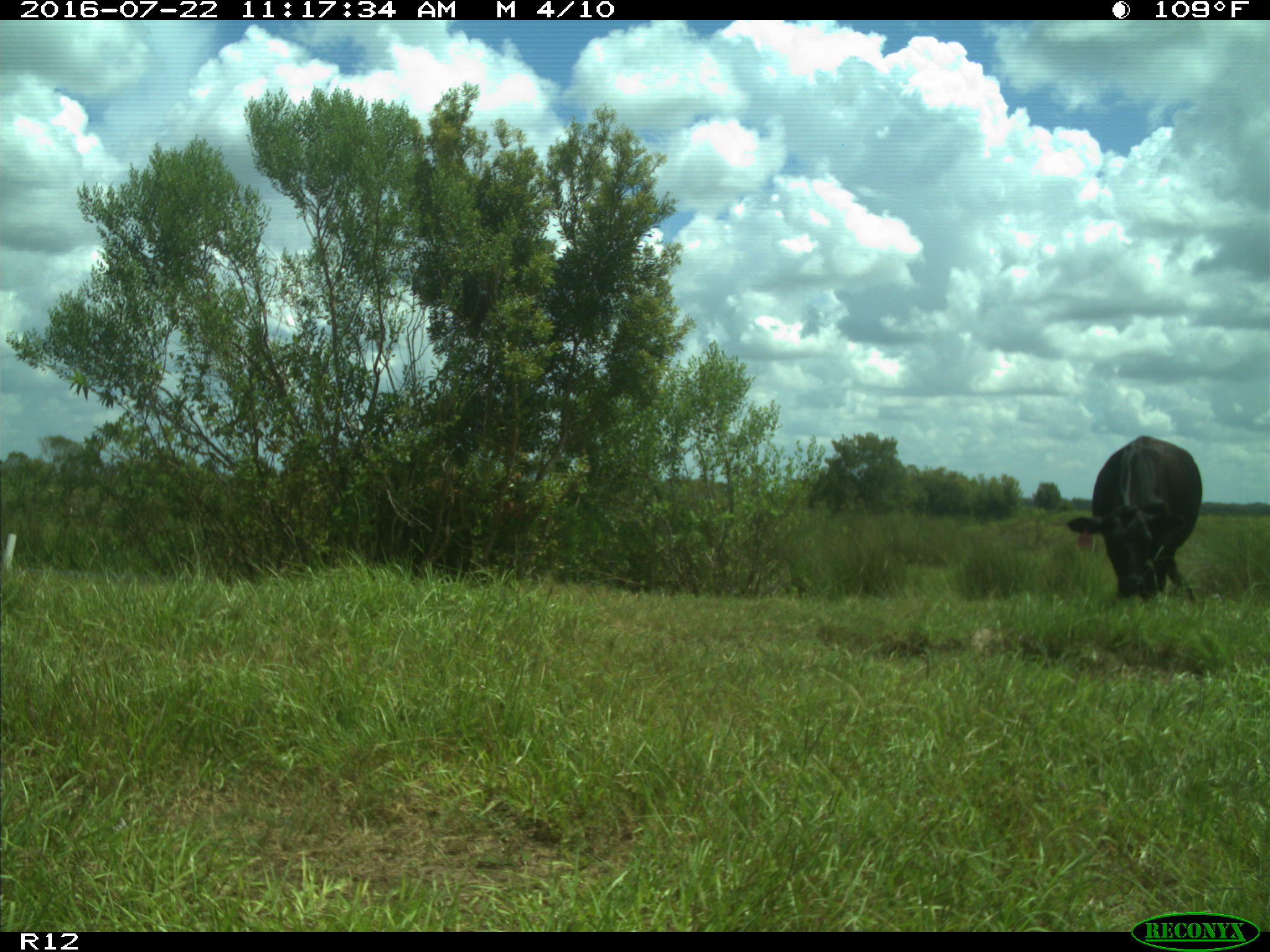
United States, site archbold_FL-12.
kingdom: Animalia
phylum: Chordata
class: Mammalia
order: Artiodactyla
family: Bovidae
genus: Bos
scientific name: Bos taurus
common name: domestic cow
Bos taurus (domestic cow).